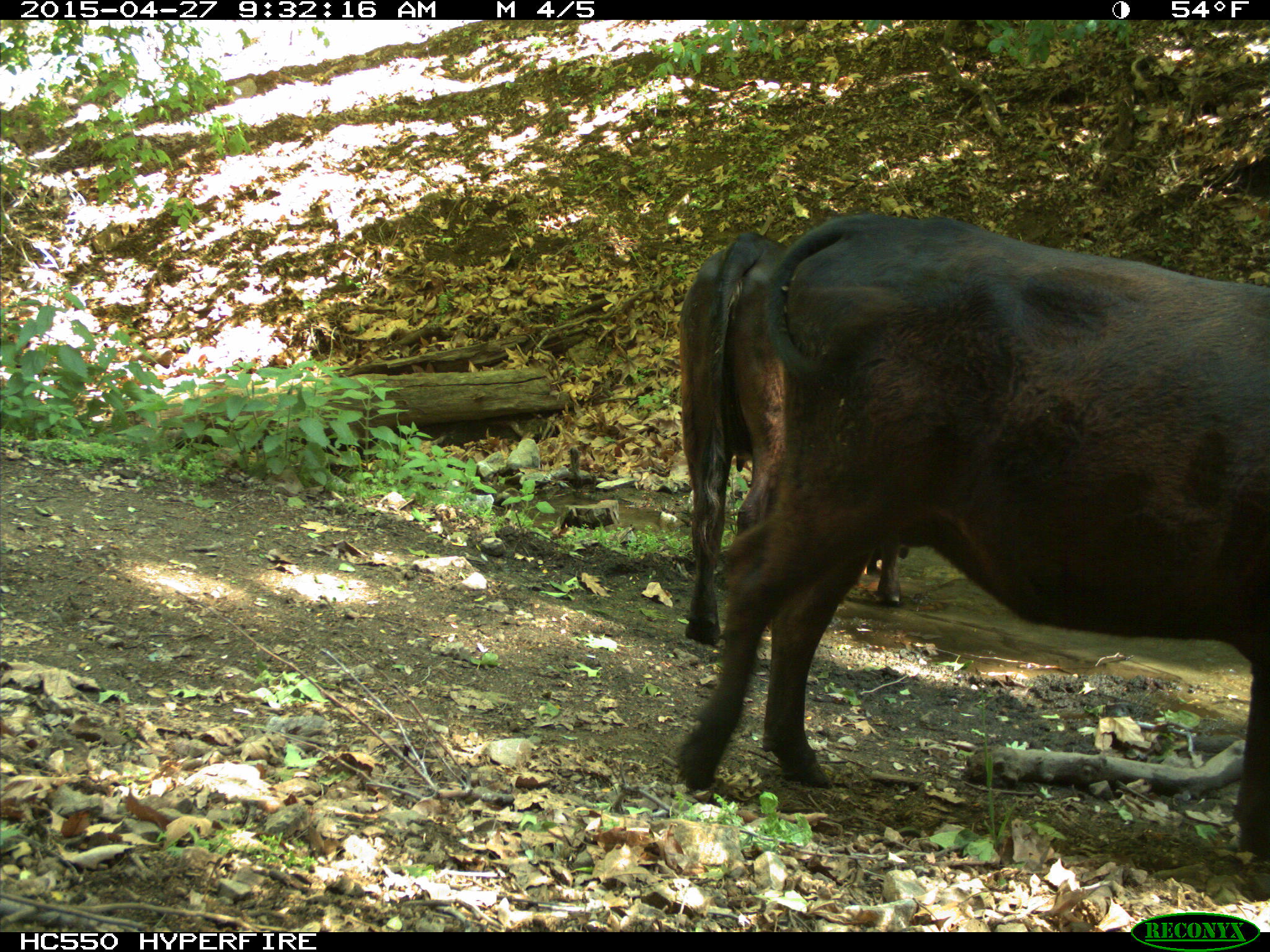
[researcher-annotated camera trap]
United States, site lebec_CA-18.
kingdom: Animalia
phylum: Chordata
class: Mammalia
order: Artiodactyla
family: Bovidae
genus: Bos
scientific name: Bos taurus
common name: domestic cow